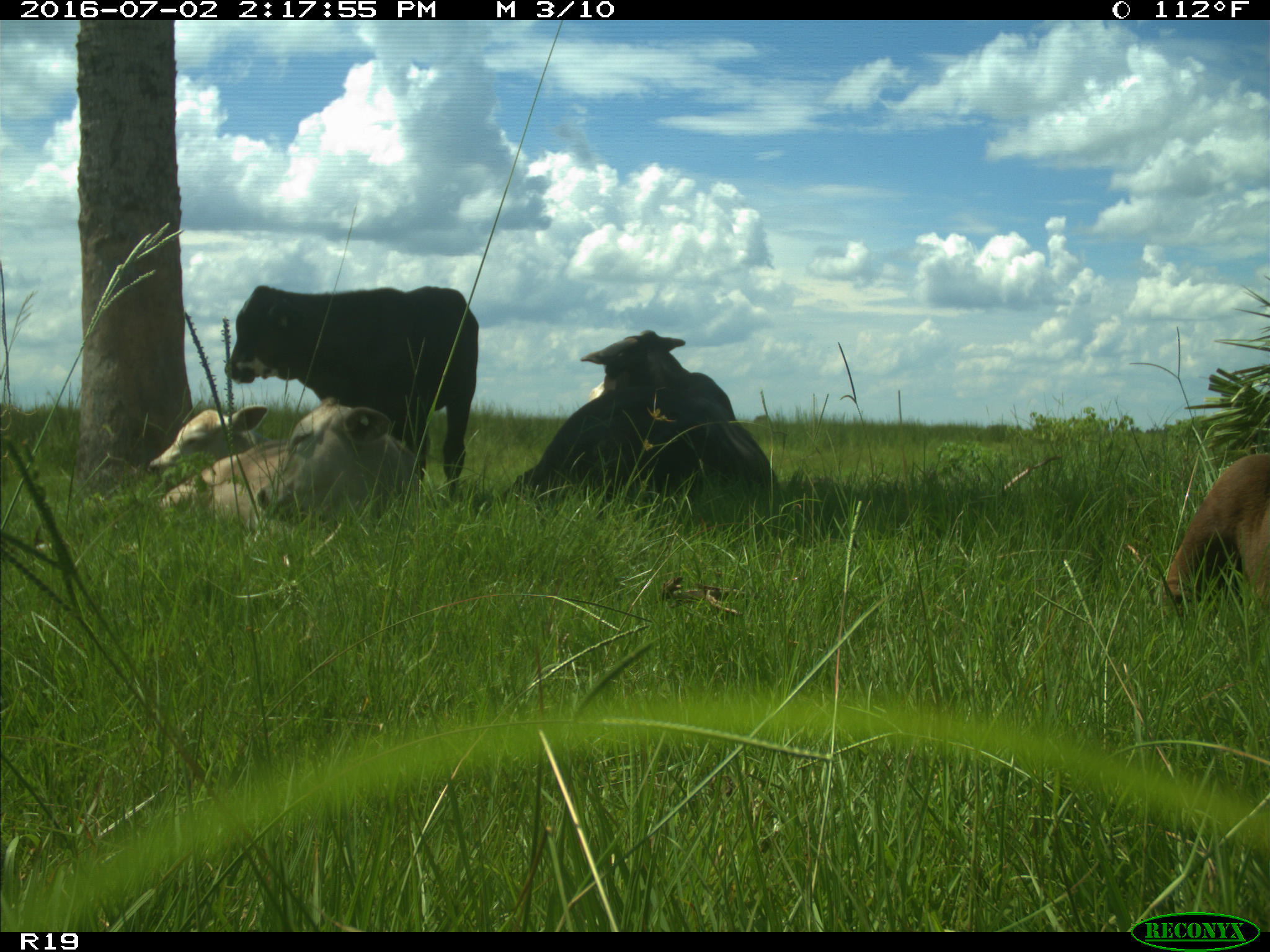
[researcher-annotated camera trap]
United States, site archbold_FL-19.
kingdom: Animalia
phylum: Chordata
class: Mammalia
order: Artiodactyla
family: Bovidae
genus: Bos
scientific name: Bos taurus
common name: domestic cow